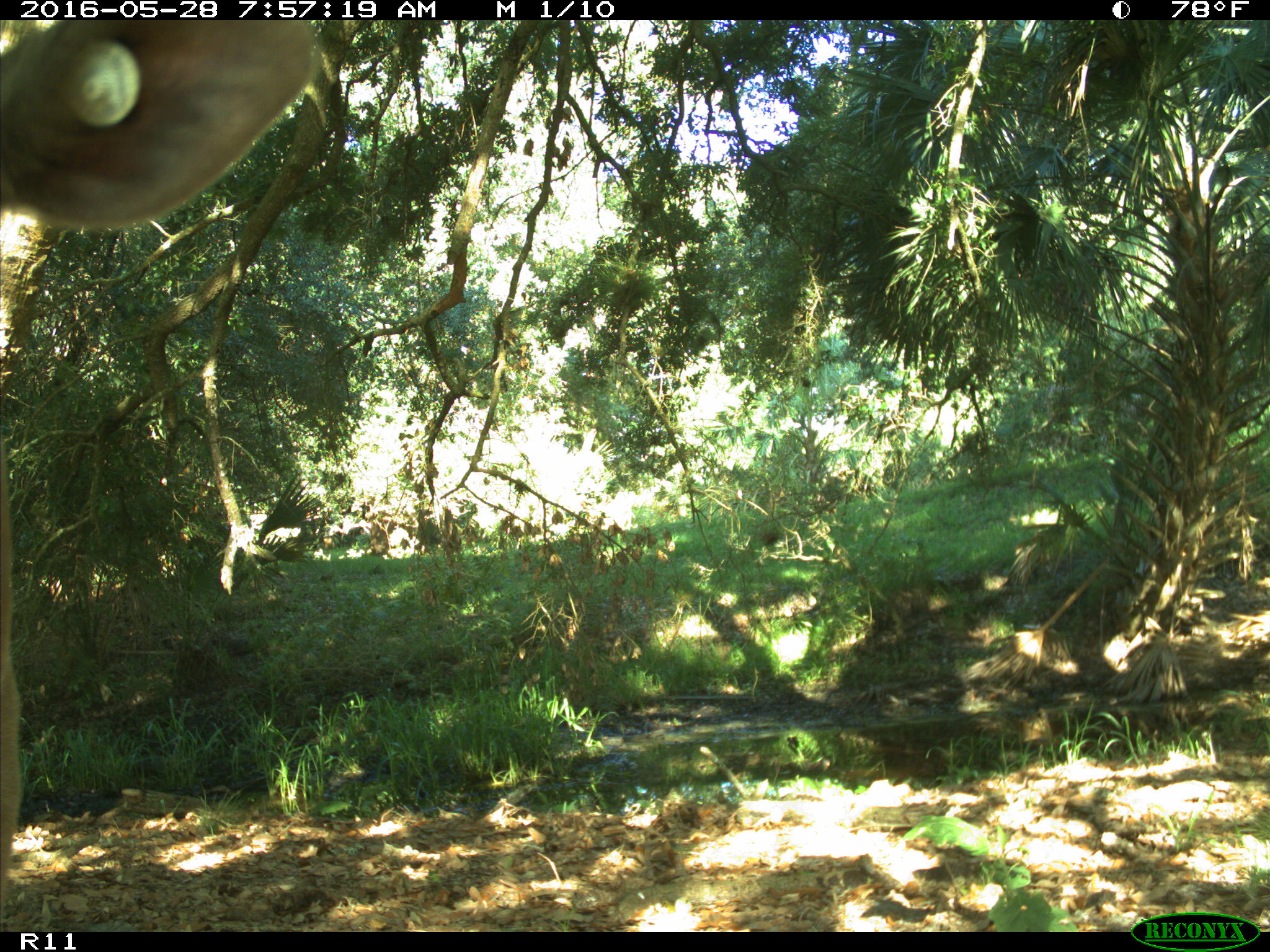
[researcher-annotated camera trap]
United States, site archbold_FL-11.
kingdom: Animalia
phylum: Chordata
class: Mammalia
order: Artiodactyla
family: Bovidae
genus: Bos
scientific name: Bos taurus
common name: domestic cow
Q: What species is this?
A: Bos taurus (domestic cow).